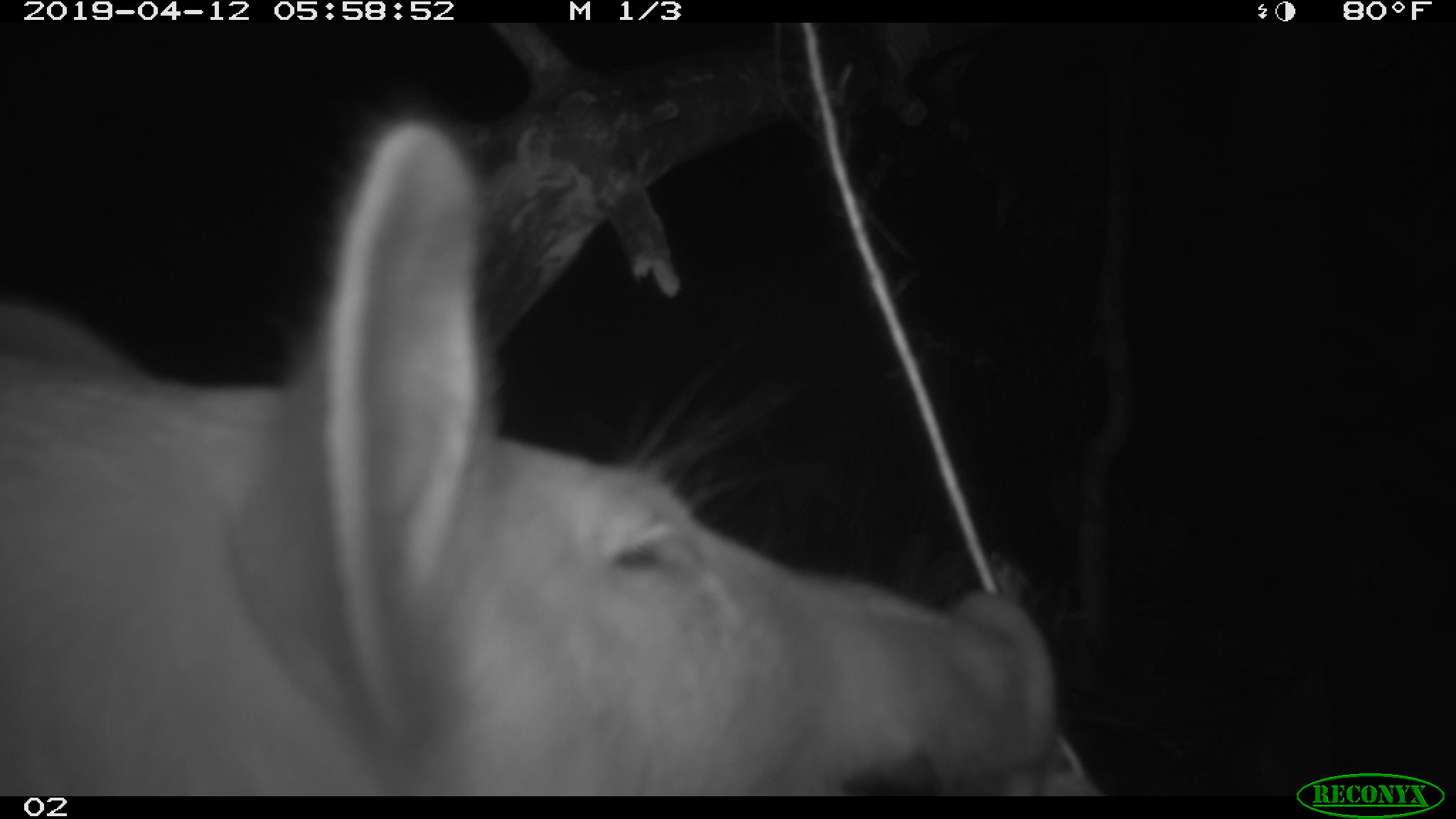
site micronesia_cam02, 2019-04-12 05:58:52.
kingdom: Animalia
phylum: Chordata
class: Mammalia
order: Artiodactyla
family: Suidae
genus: Sus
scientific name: Sus scrofa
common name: pig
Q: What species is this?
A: Pig (Sus scrofa).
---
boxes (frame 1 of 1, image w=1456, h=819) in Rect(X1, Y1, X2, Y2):
pig: Rect(9, 92, 1045, 793)